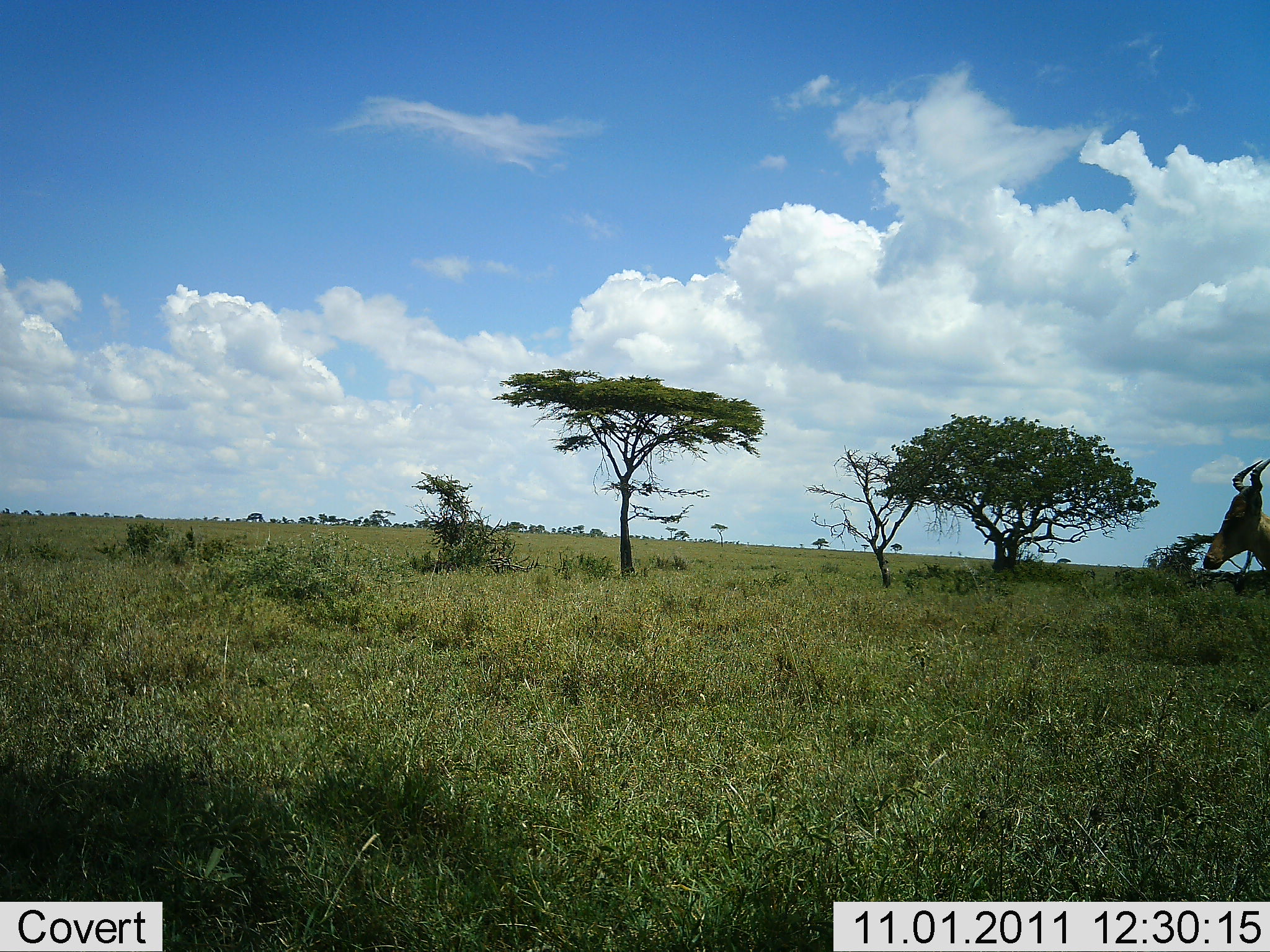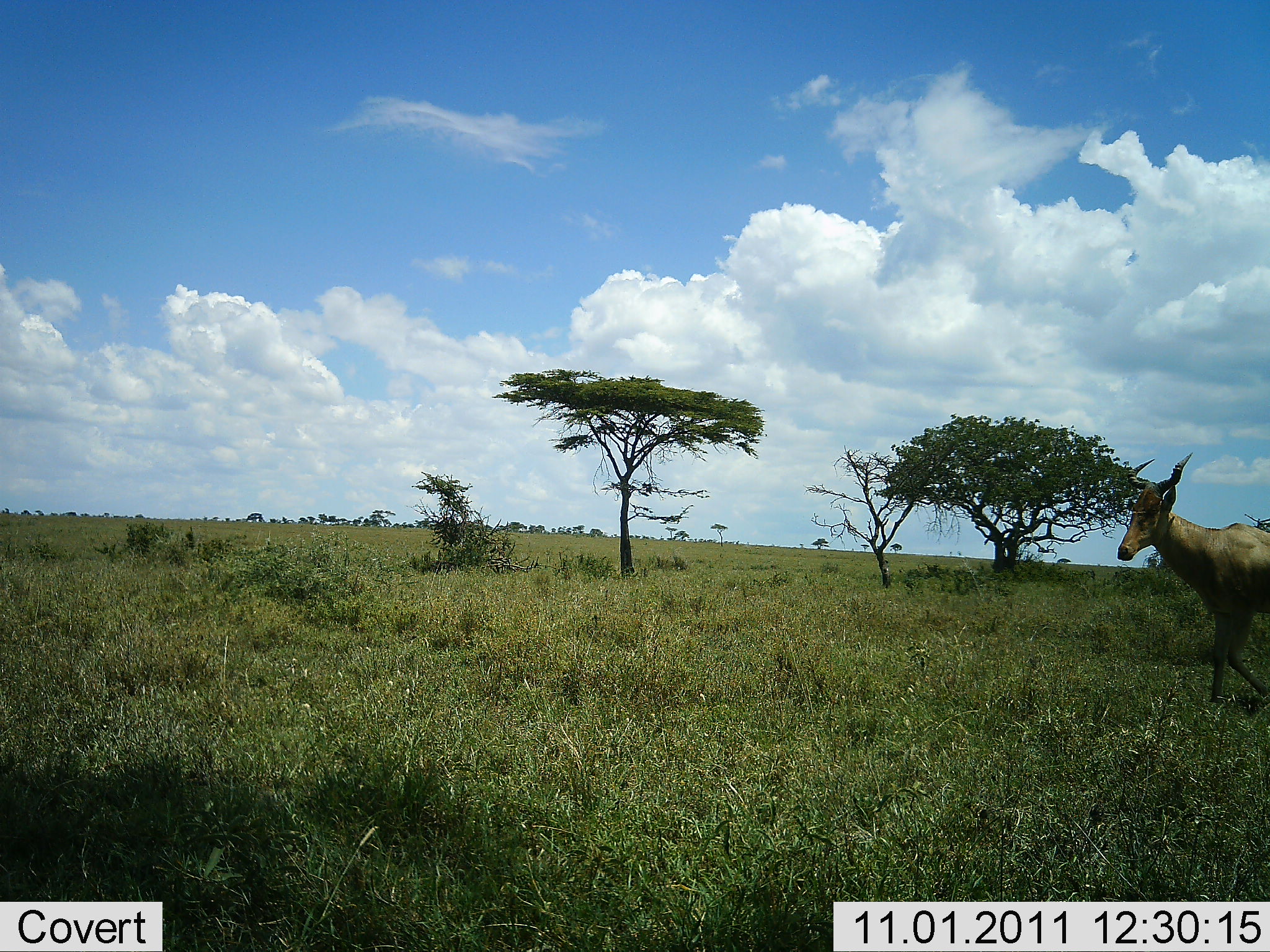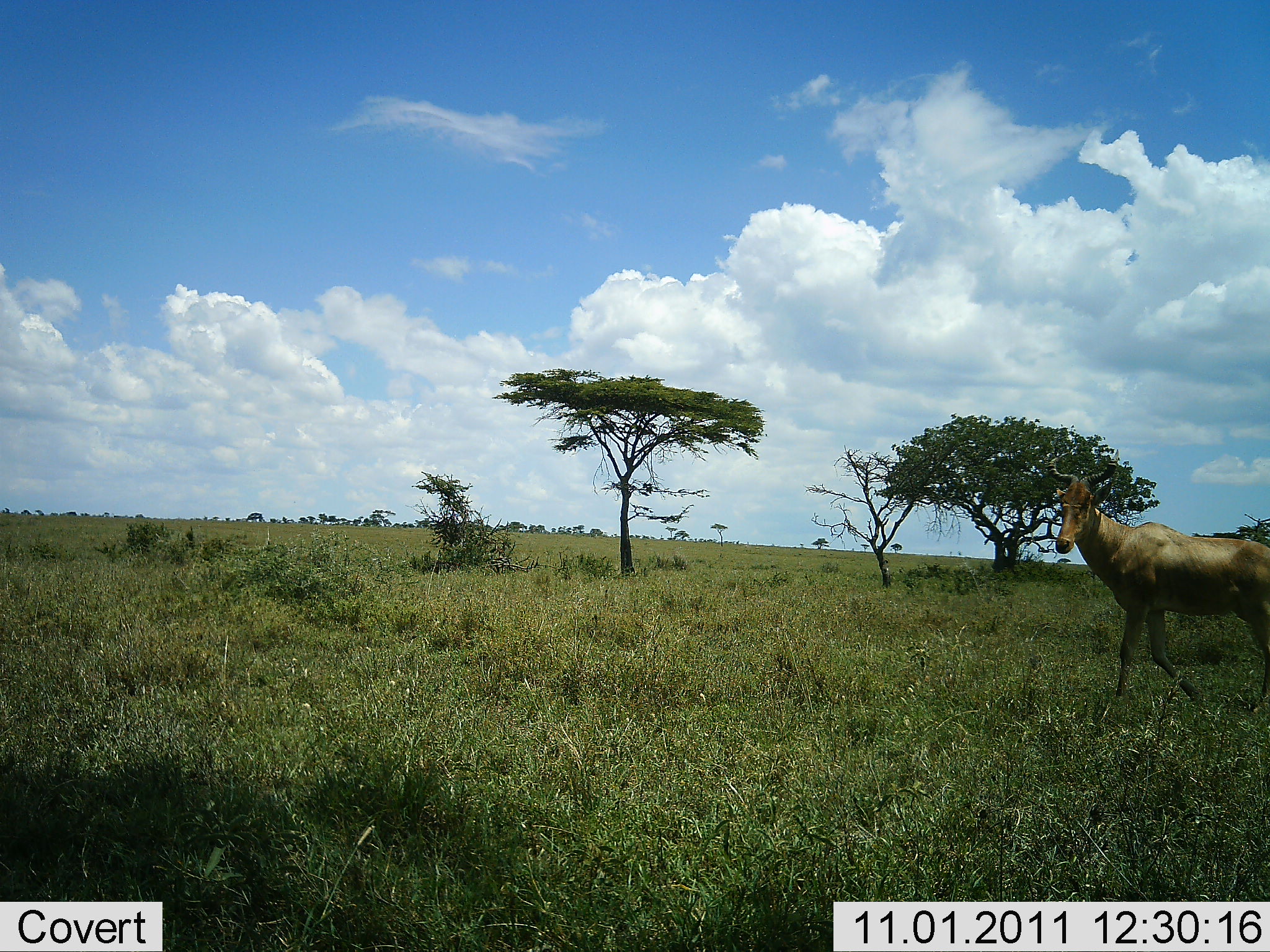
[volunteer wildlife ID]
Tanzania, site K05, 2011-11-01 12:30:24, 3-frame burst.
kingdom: Animalia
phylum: Chordata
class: Mammalia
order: Artiodactyla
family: Bovidae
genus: Alcelaphus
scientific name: Alcelaphus buselaphus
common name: hartebeest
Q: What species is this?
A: Hartebeest (Alcelaphus buselaphus).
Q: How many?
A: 1.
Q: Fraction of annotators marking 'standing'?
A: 8%.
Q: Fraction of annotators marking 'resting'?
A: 0%.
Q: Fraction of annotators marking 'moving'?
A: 100%.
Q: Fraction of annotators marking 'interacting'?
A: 0%.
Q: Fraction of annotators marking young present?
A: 0%.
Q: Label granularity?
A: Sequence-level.